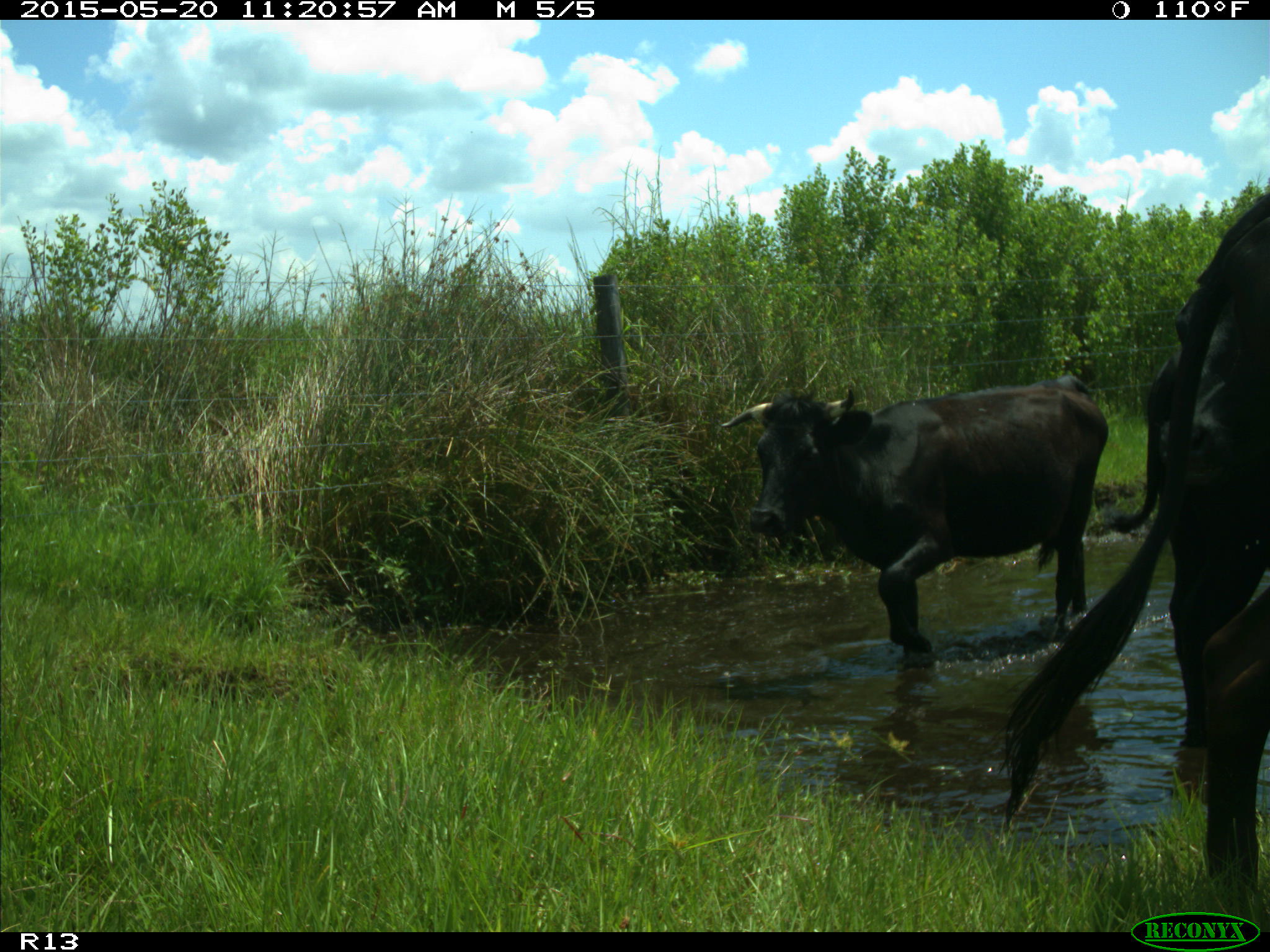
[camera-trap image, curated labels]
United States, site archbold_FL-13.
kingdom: Animalia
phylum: Chordata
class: Mammalia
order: Artiodactyla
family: Bovidae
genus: Bos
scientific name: Bos taurus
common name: domestic cow